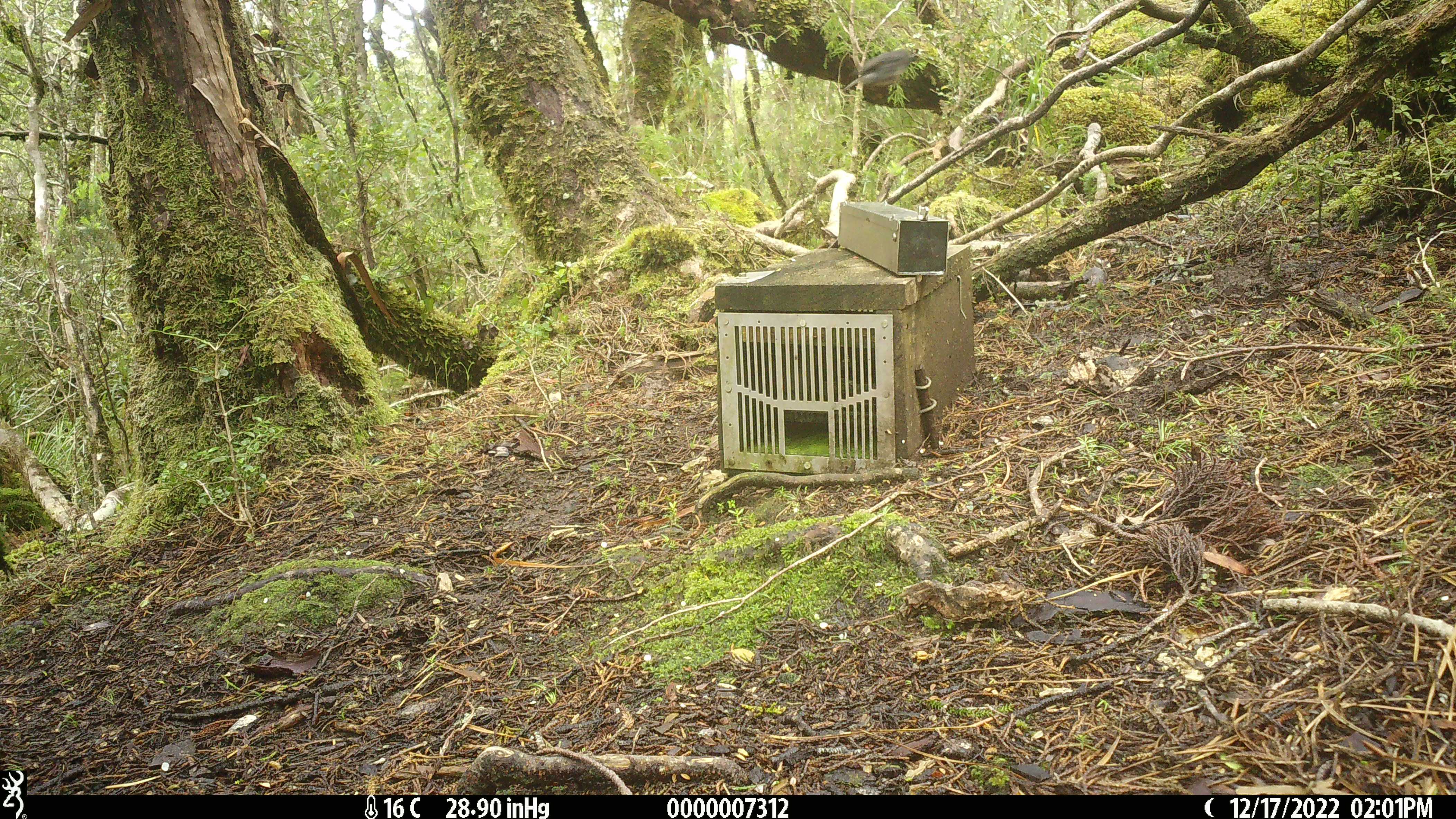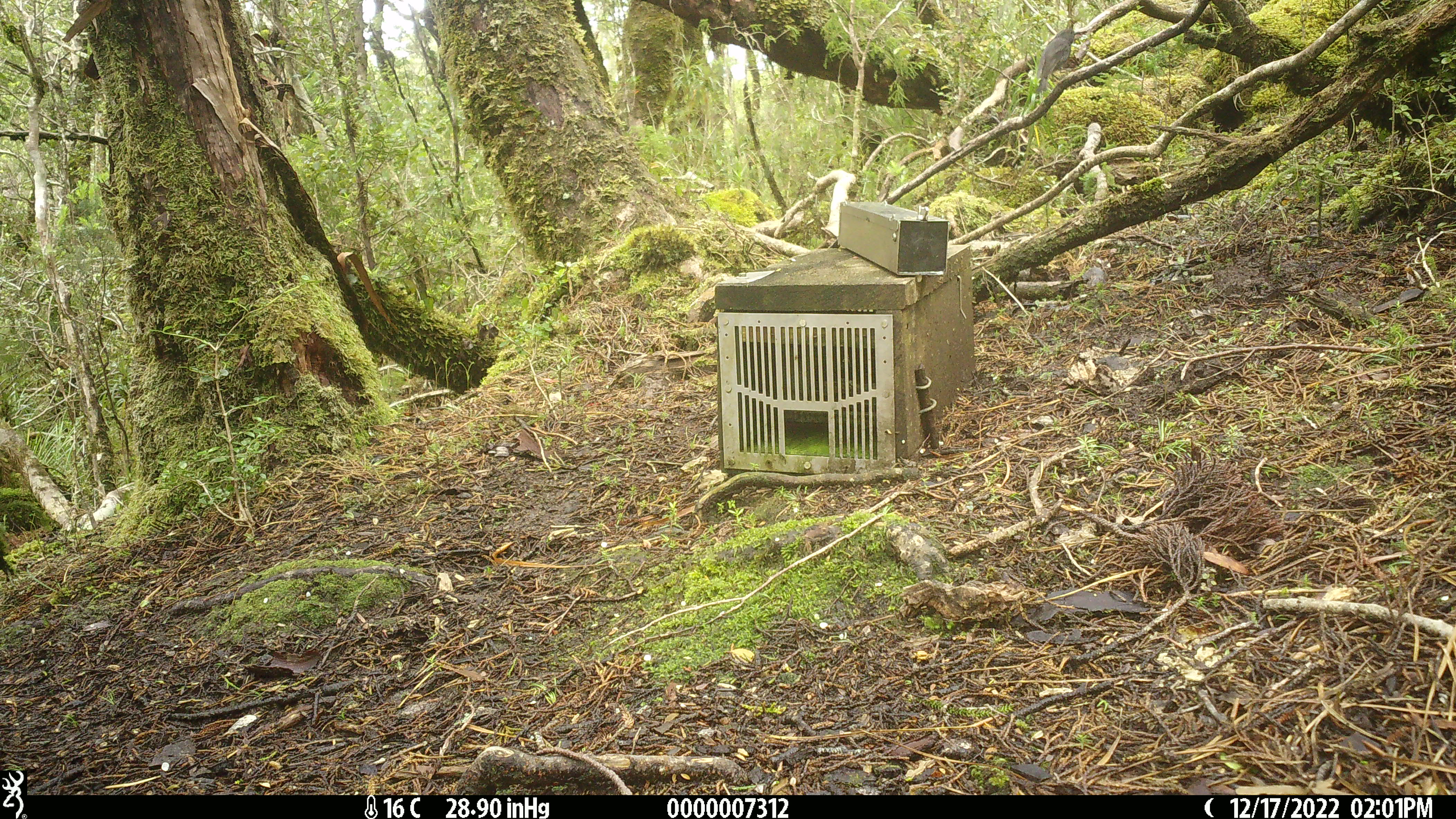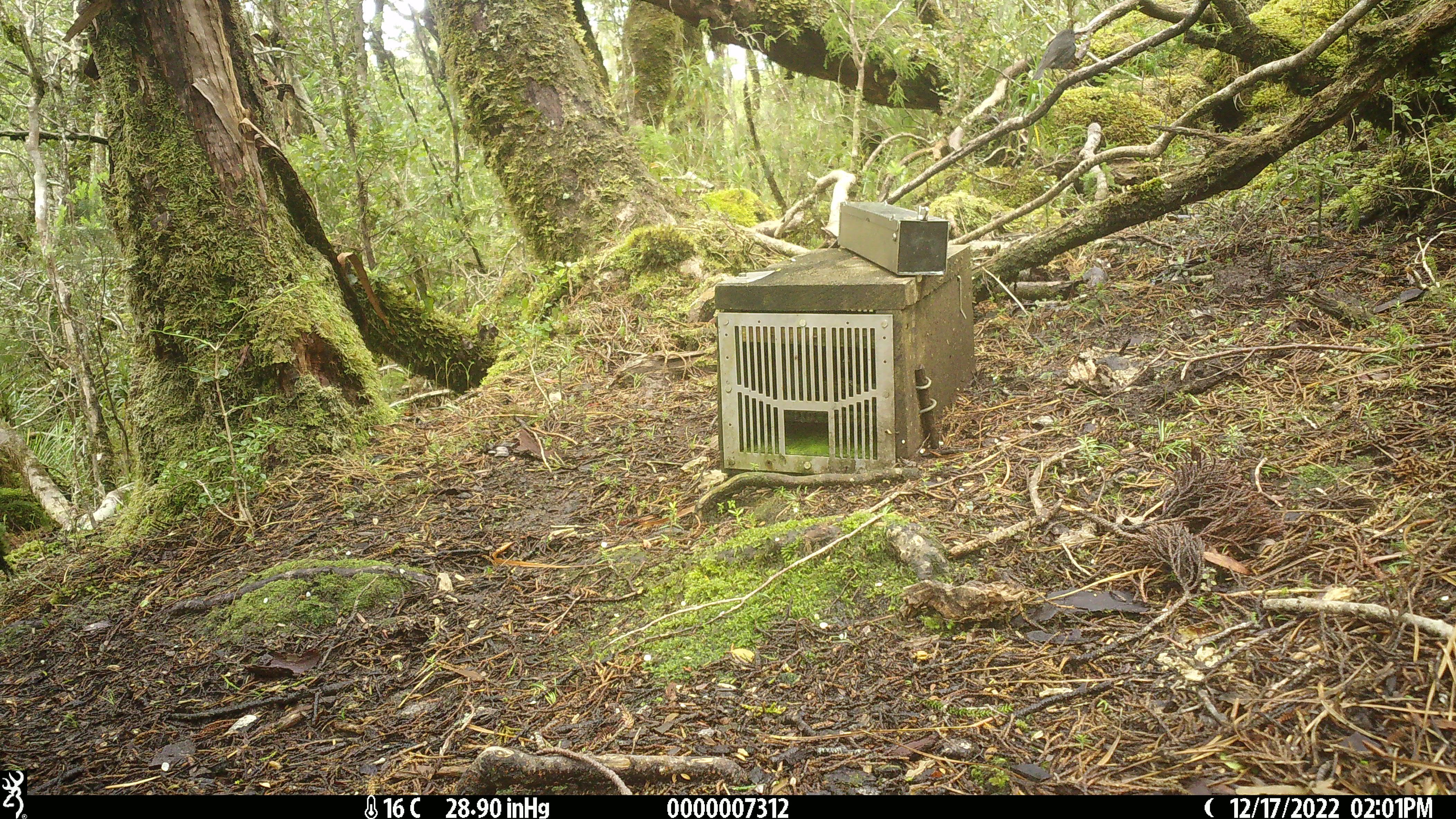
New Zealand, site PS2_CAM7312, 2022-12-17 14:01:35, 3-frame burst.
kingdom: Animalia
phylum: Chordata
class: Aves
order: Passeriformes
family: Petroicidae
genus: Petroica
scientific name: Petroica australis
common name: new zealand robin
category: robin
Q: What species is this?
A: Robin (new zealand robin) (Petroica australis).